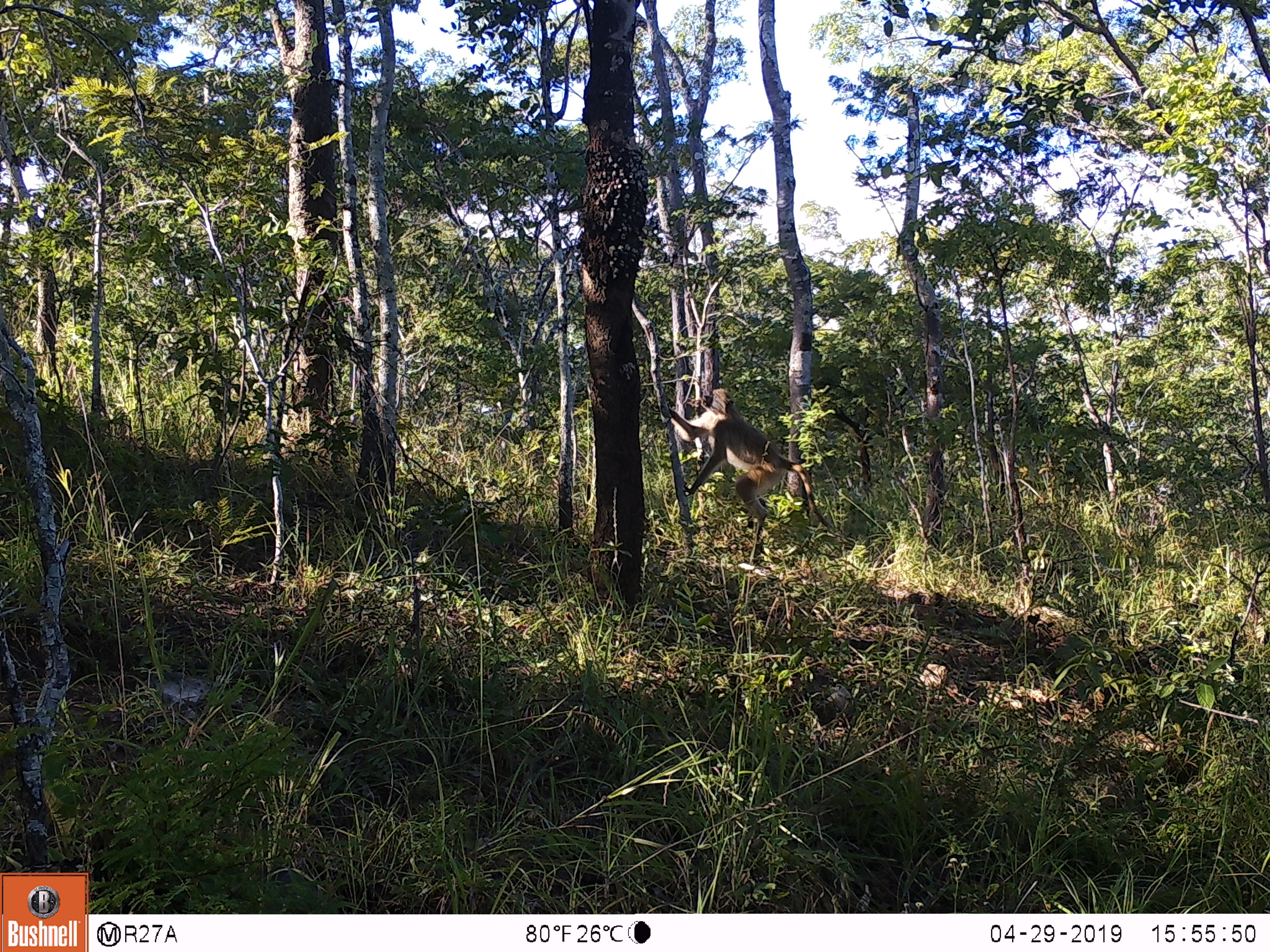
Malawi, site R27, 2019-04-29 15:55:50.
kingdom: Animalia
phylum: Chordata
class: Mammalia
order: Primates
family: Cercopithecidae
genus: Papio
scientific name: Papio cynocephalus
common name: yellow baboon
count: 1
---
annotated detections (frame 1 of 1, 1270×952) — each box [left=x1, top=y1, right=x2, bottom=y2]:
yellow baboon: [left=649, top=377, right=831, bottom=550]